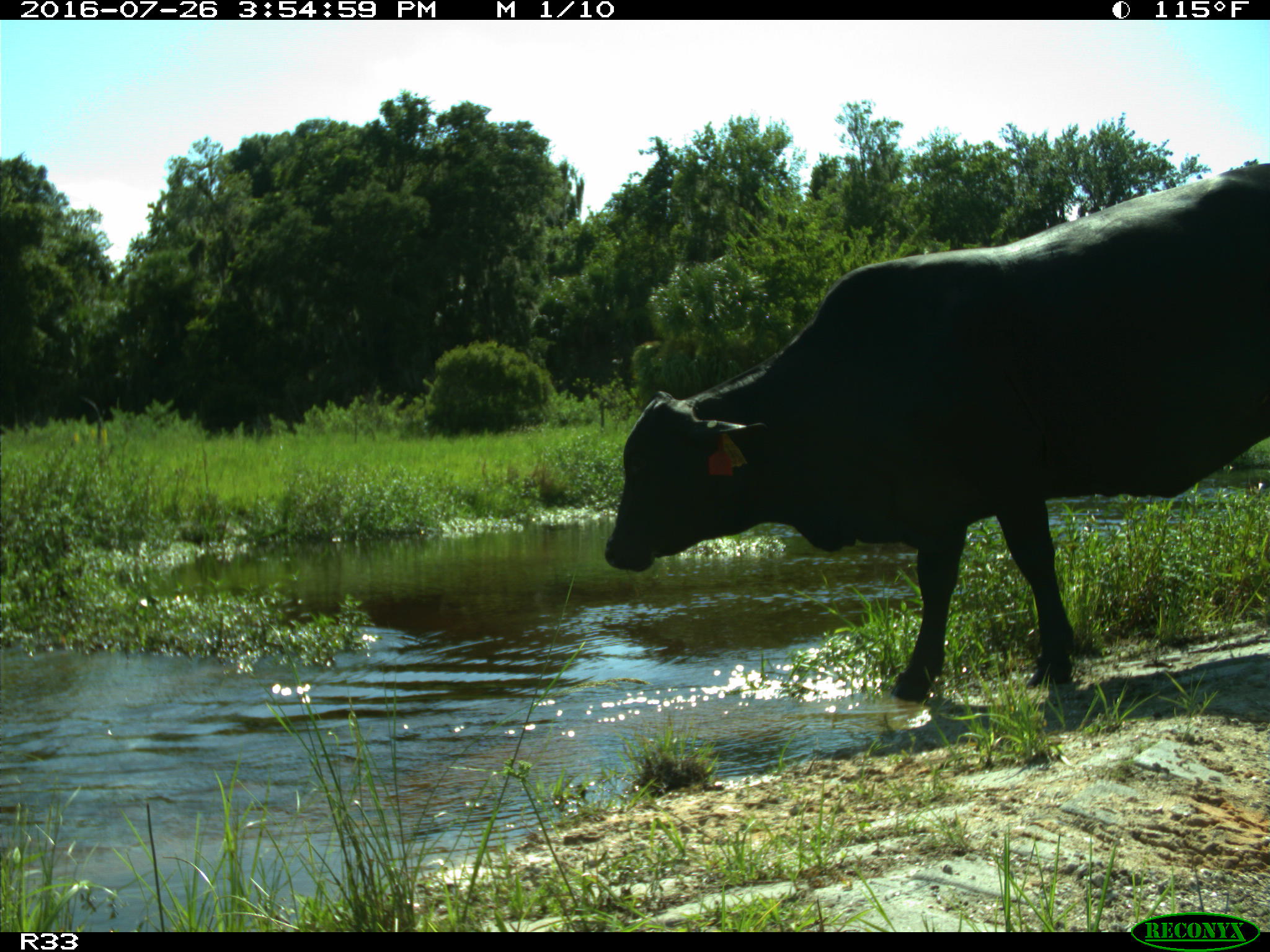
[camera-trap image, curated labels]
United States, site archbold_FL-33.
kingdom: Animalia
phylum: Chordata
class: Mammalia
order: Artiodactyla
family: Bovidae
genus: Bos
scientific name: Bos taurus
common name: domestic cow